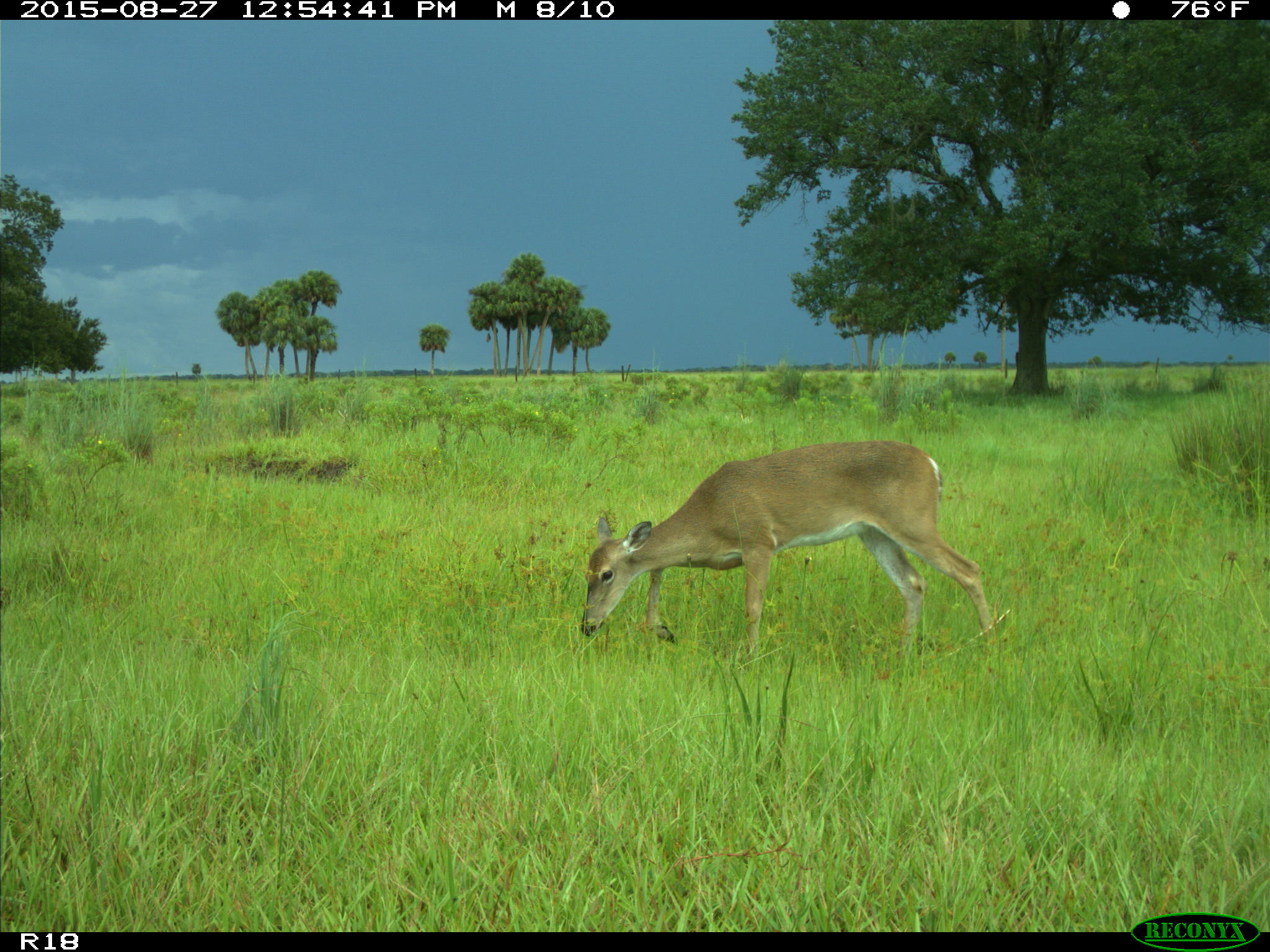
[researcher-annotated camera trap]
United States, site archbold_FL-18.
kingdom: Animalia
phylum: Chordata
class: Mammalia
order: Artiodactyla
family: Cervidae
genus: Odocoileus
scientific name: Odocoileus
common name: deer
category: unidentified deer